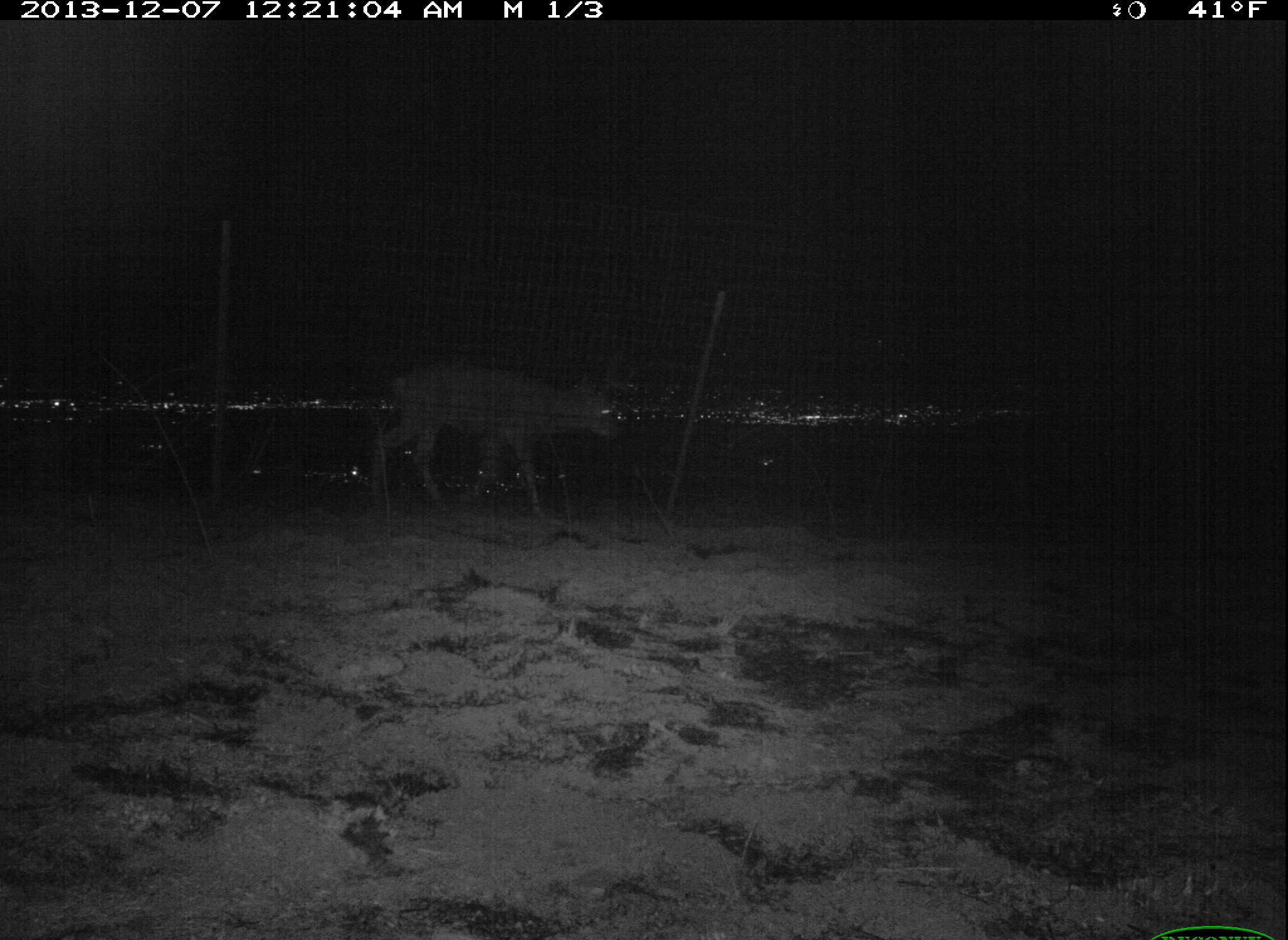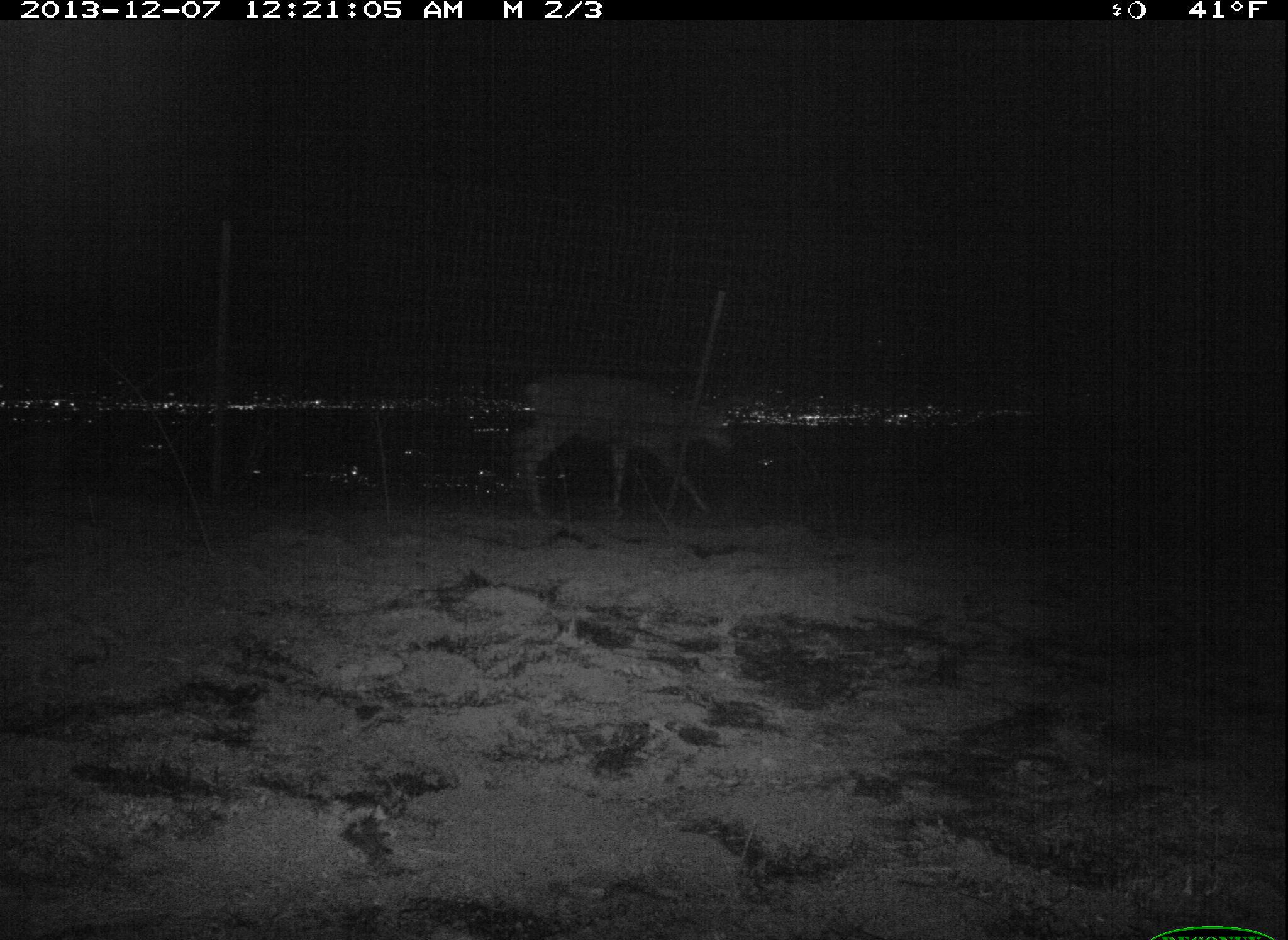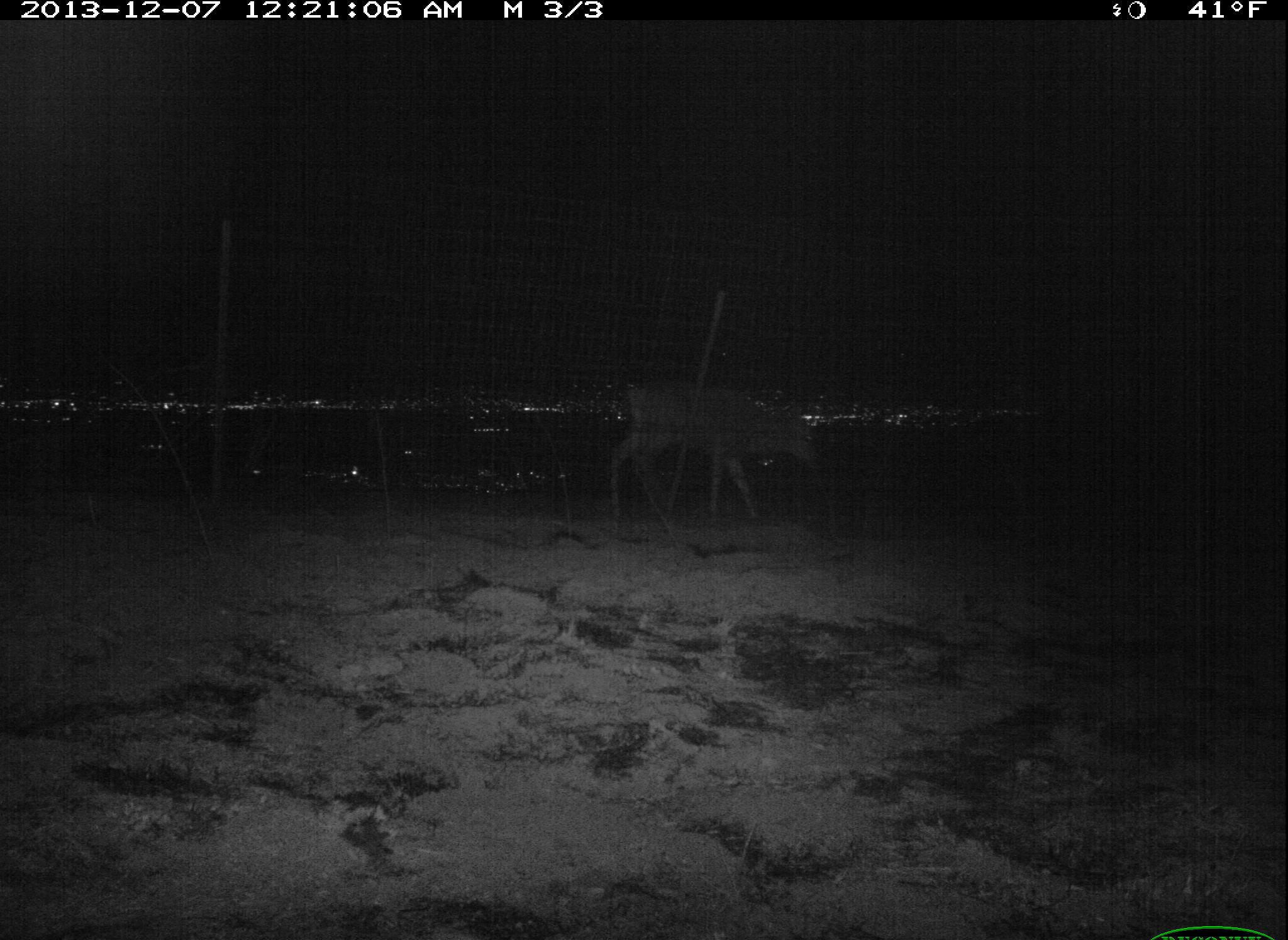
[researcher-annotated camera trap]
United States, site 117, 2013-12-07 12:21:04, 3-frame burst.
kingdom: Animalia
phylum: Chordata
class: Mammalia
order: Artiodactyla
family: Cervidae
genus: Odocoileus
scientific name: Odocoileus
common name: deer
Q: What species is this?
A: Deer (Odocoileus).